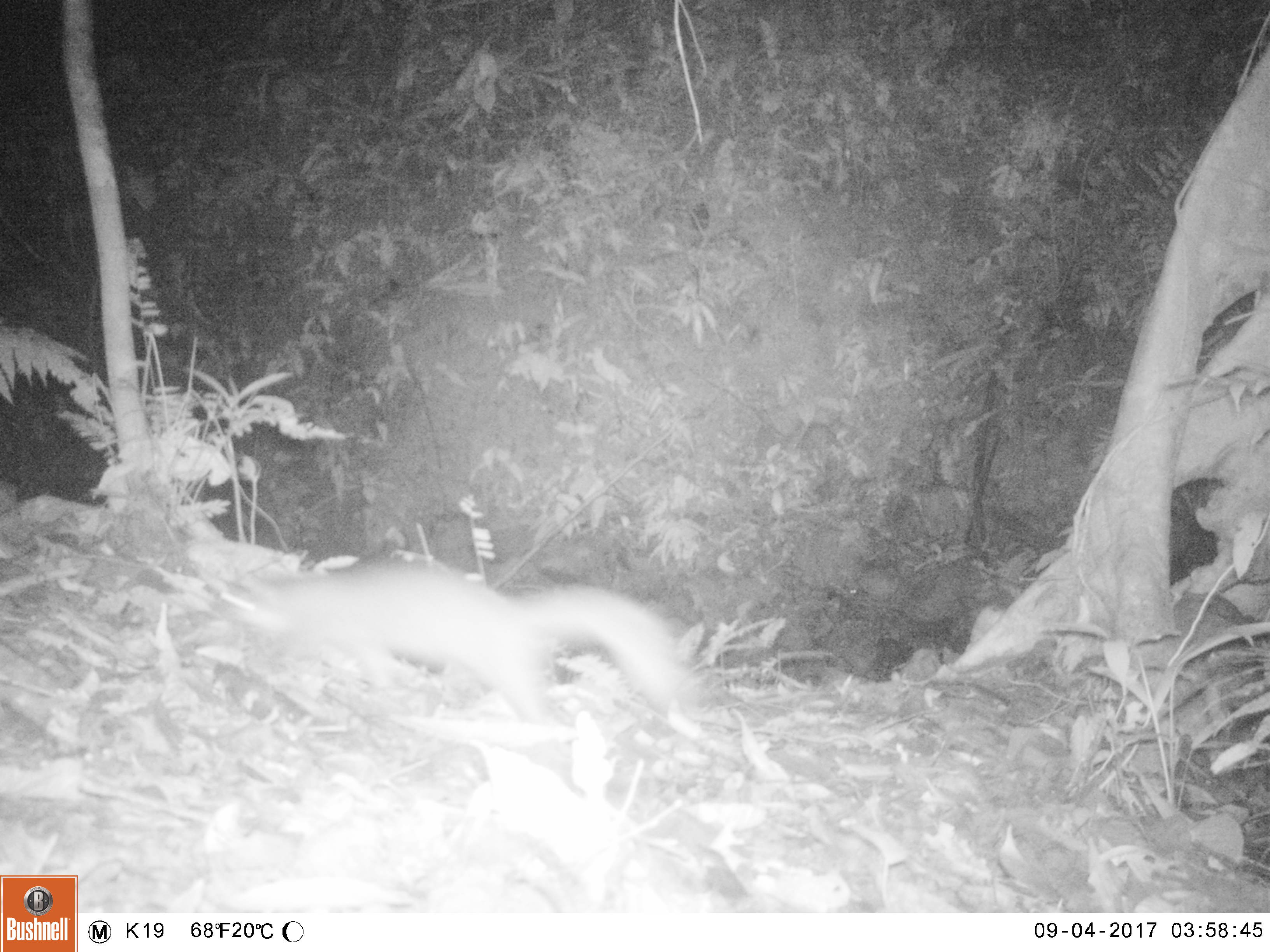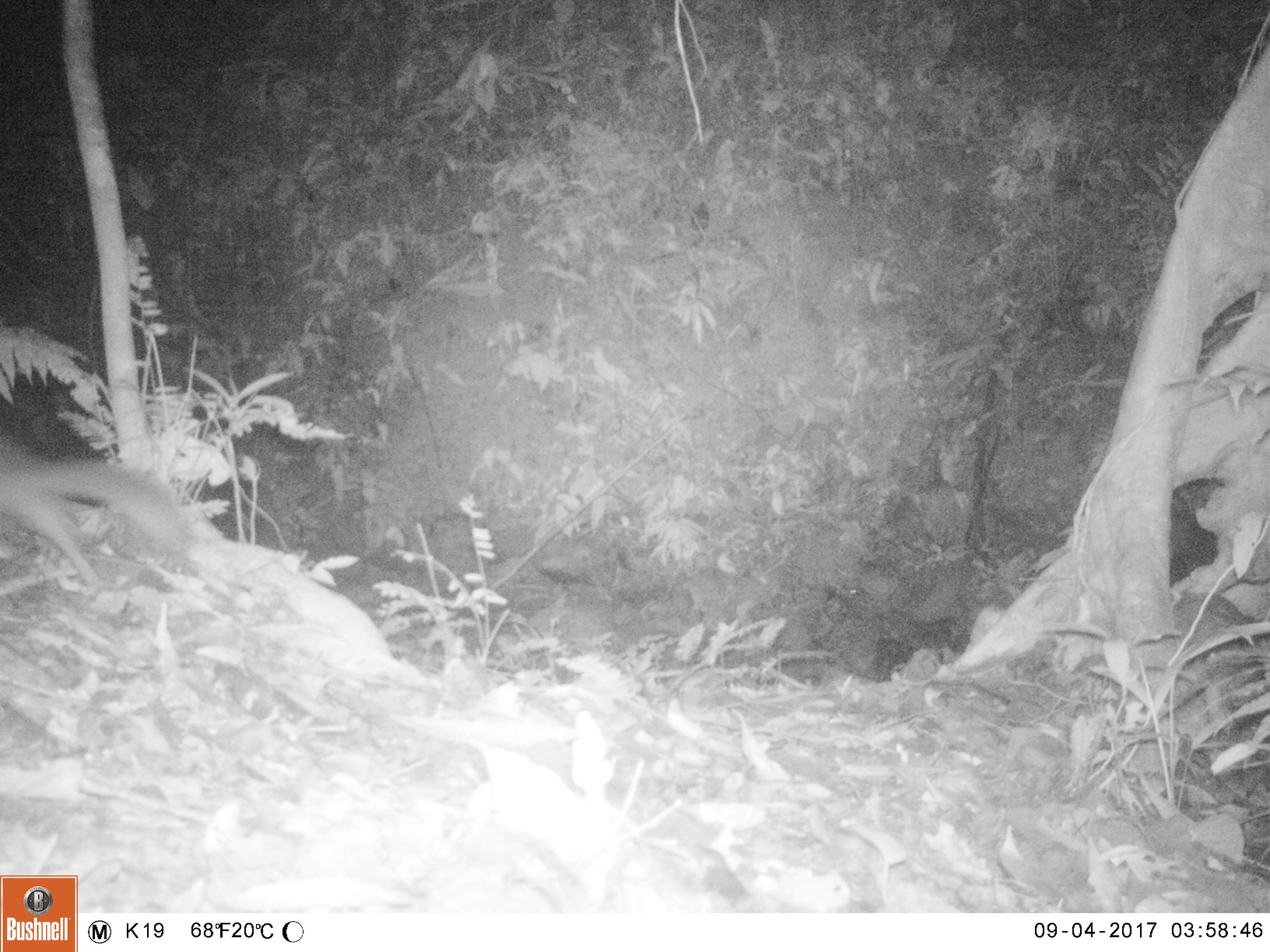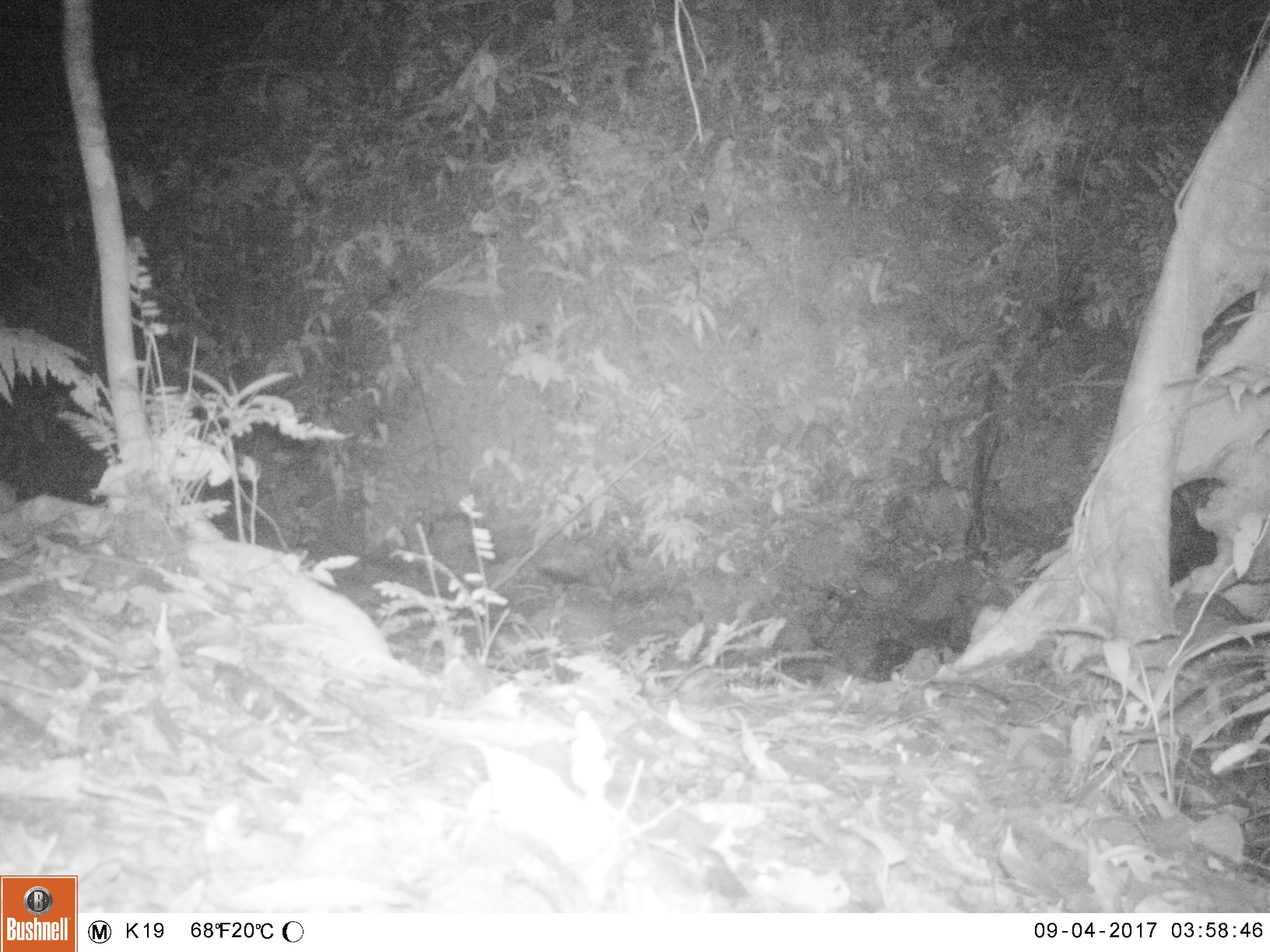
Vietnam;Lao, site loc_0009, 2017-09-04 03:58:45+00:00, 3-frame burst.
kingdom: Animalia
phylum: Chordata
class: Mammalia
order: Carnivora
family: Mustelidae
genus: Melogale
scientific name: Melogale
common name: ferret badger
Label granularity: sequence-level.